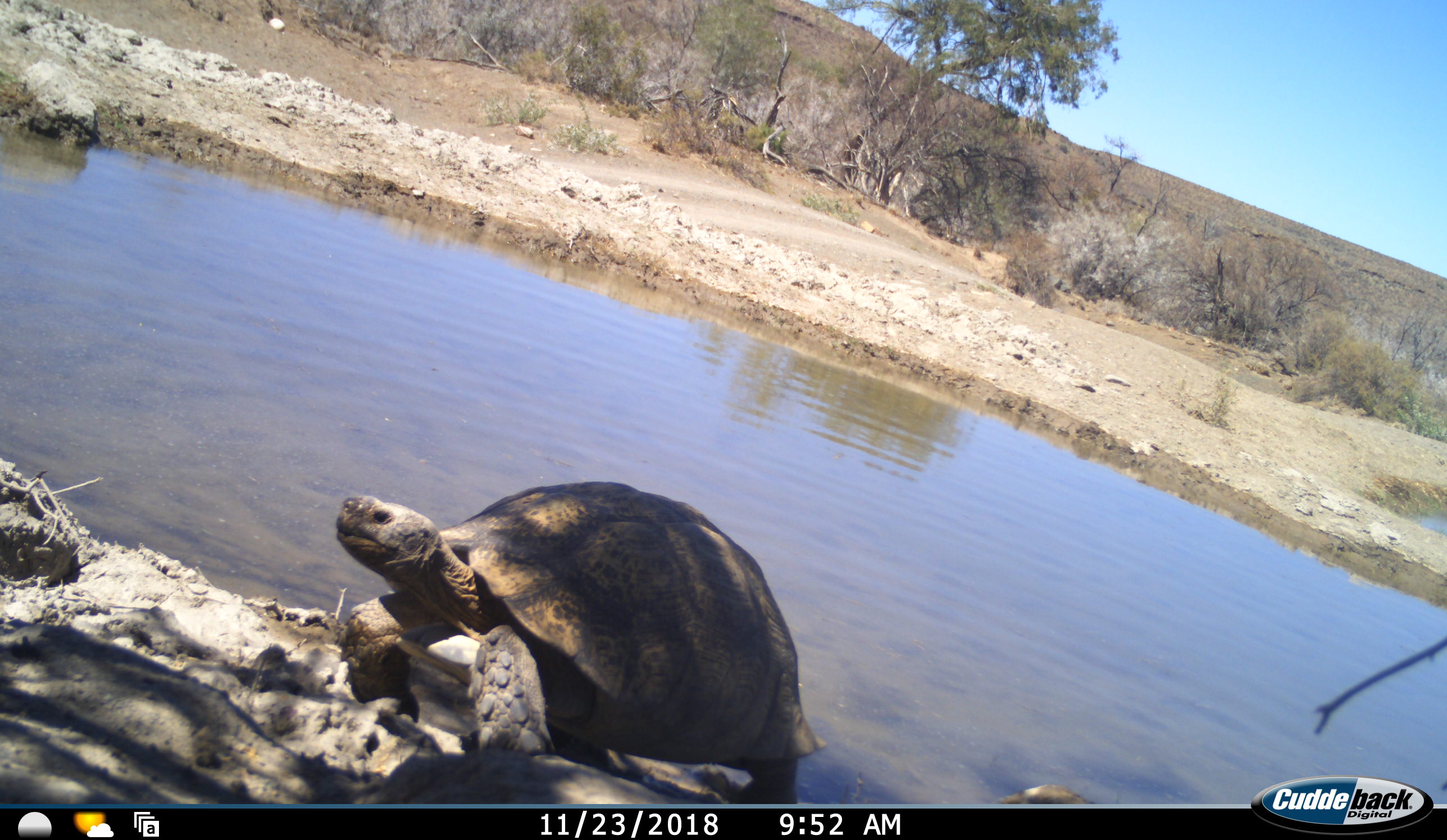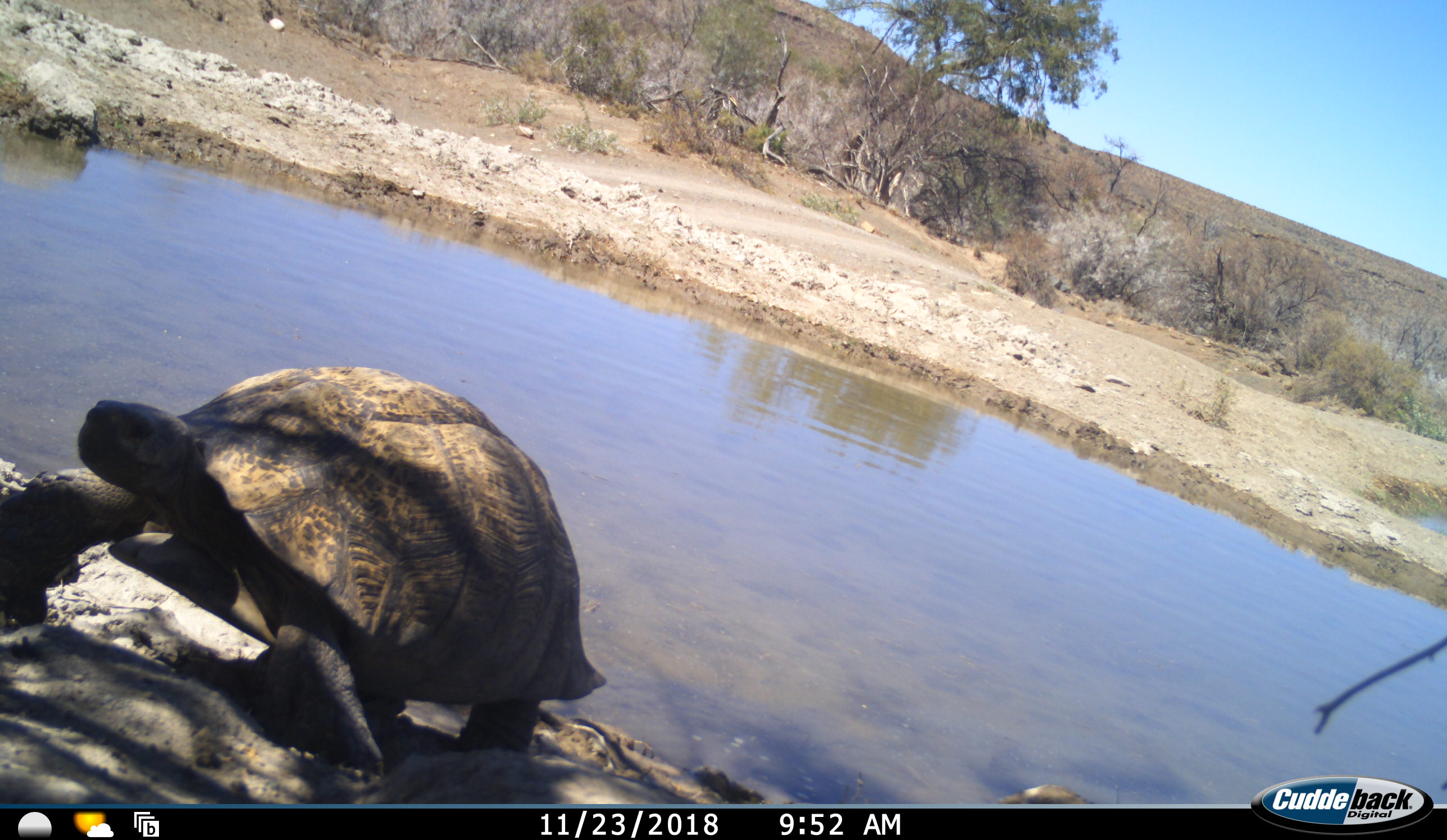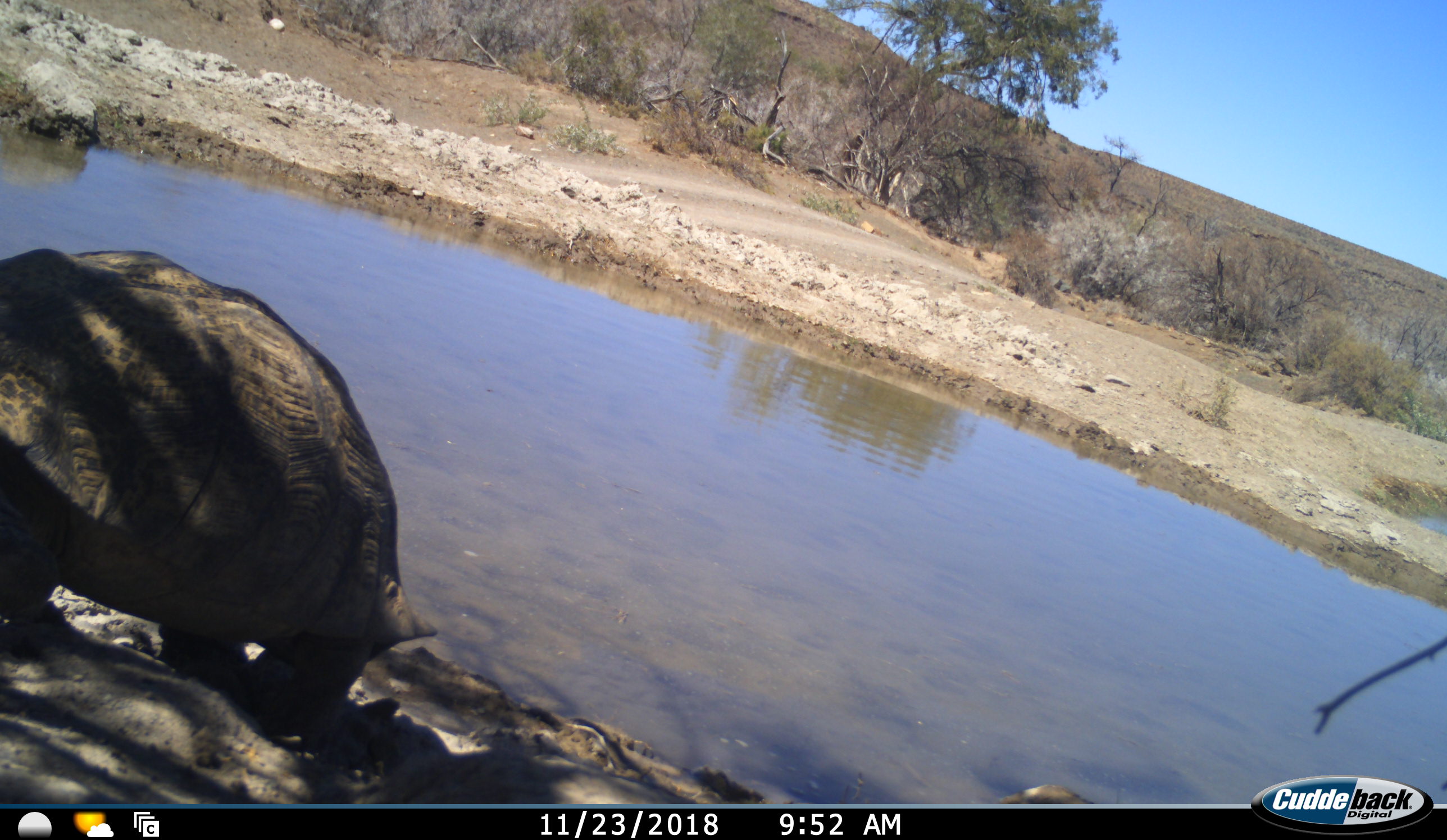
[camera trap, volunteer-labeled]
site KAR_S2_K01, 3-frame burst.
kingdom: Animalia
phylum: Chordata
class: Reptilia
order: Testudines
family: Testudinidae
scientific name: Testudinidae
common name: tortoise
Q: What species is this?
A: Tortoise (Testudinidae).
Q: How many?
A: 1.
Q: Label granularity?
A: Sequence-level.